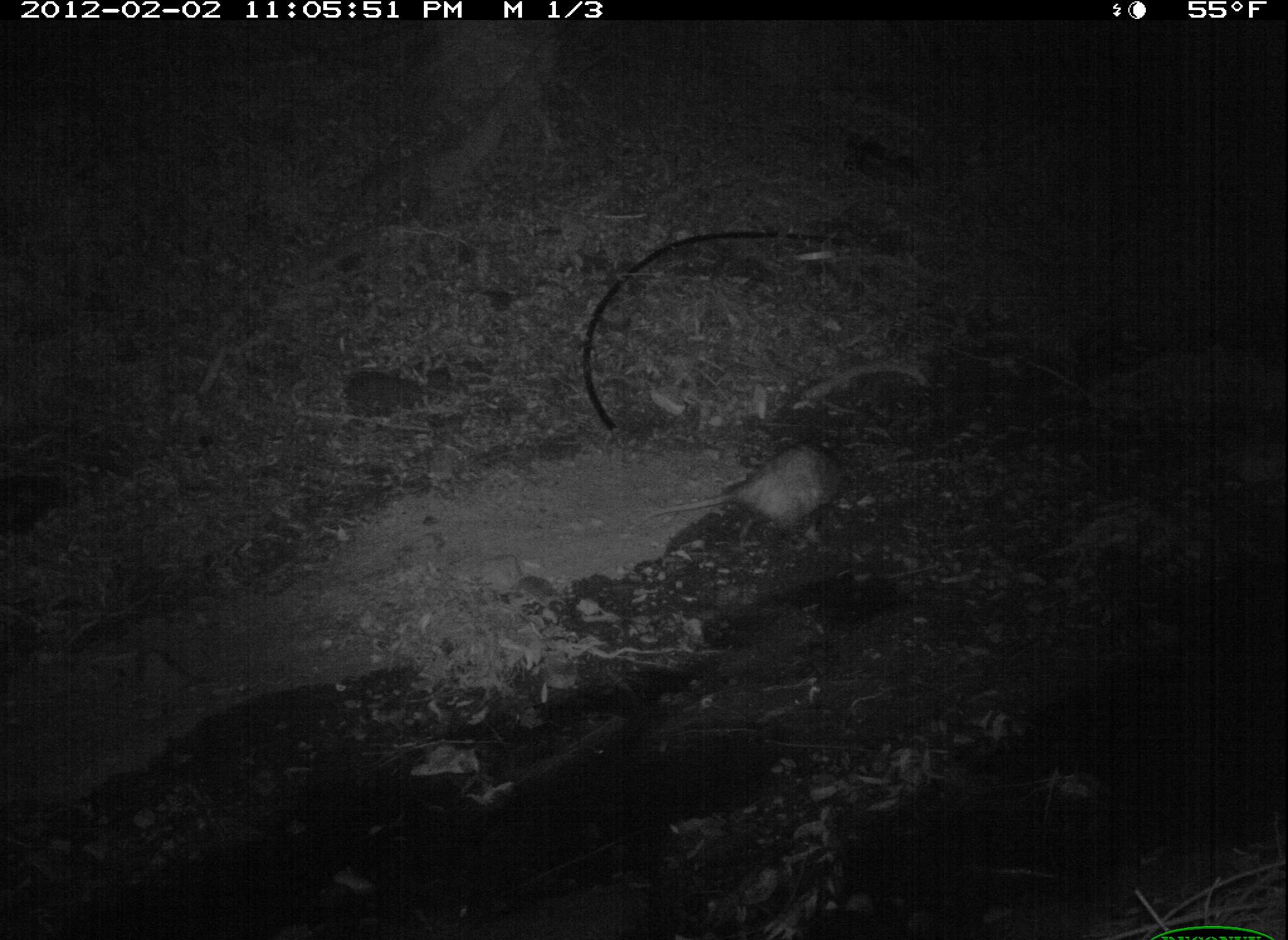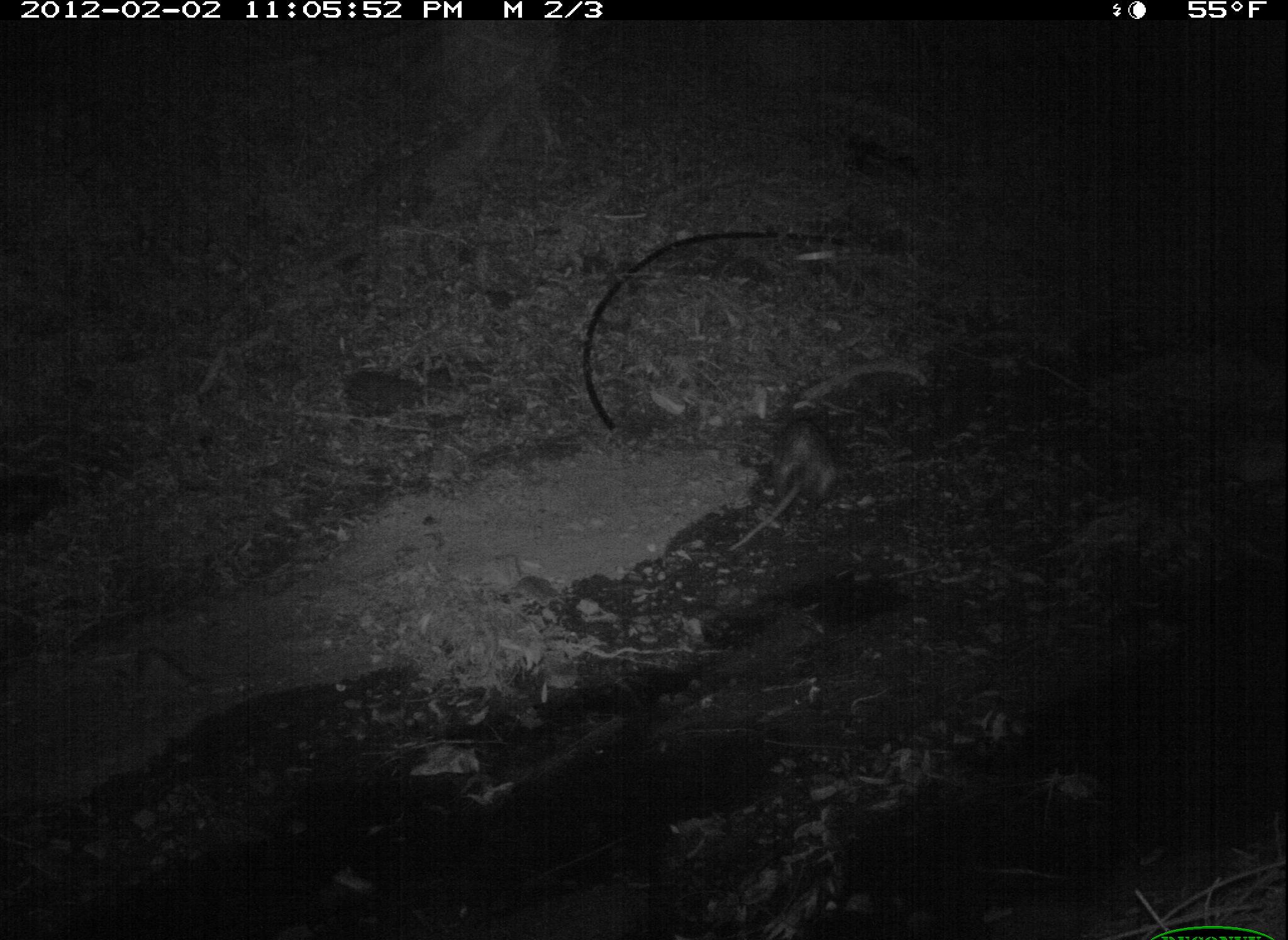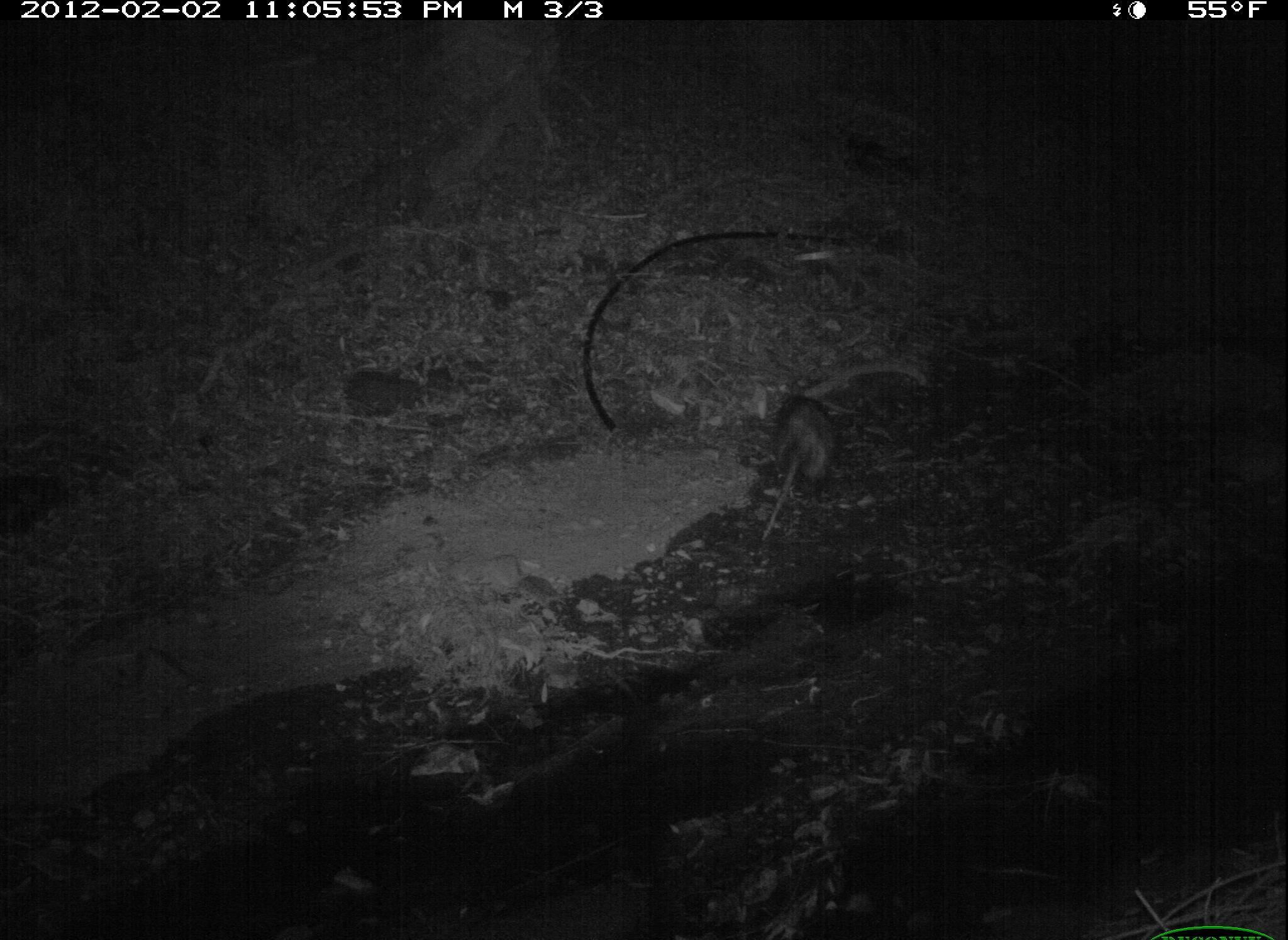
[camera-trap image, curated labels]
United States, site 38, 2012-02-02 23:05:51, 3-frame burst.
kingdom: Animalia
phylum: Chordata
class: Mammalia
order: Didelphimorphia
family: Didelphidae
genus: Didelphis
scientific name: Didelphis virginiana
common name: virginia opossum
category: opossum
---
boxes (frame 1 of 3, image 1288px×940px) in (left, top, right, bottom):
opossum: (630, 427, 873, 554)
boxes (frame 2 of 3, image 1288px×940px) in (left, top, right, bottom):
opossum: (728, 393, 848, 564)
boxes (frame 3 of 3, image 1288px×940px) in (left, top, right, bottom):
opossum: (742, 379, 871, 575)